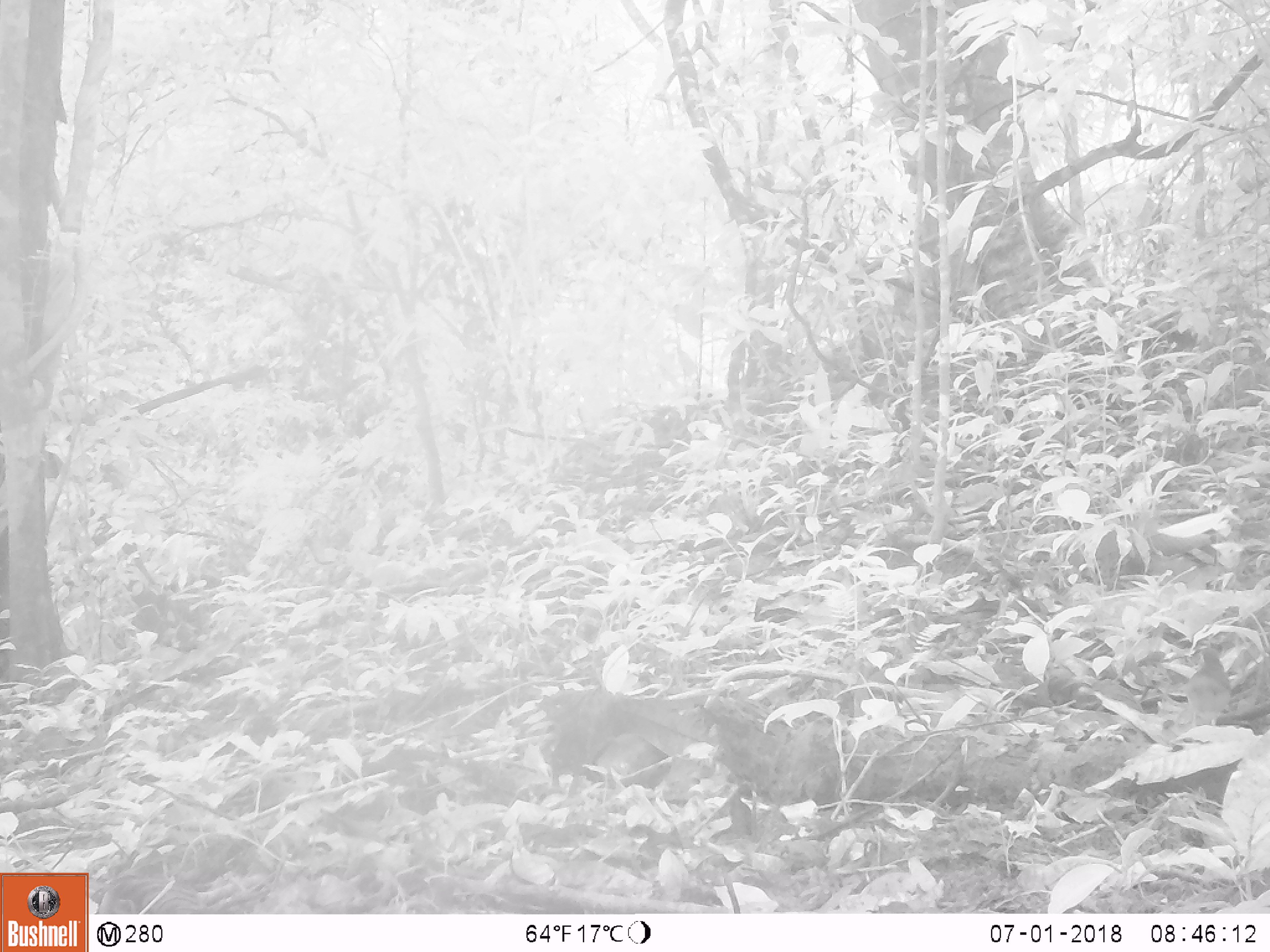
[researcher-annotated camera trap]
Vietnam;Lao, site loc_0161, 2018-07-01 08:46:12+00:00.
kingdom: Animalia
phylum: Chordata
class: Aves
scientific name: Aves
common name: bird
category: unidentified bird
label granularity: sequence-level